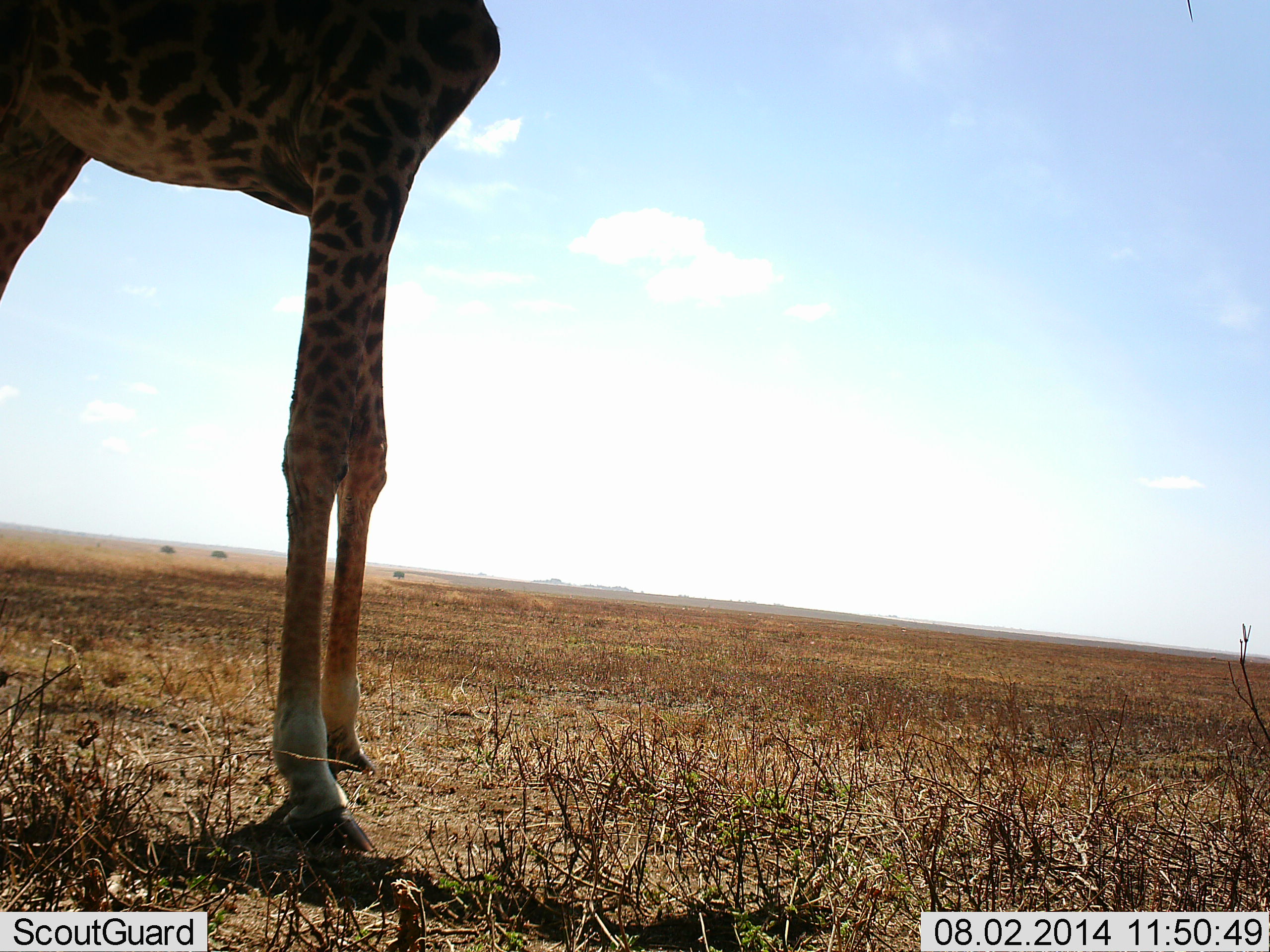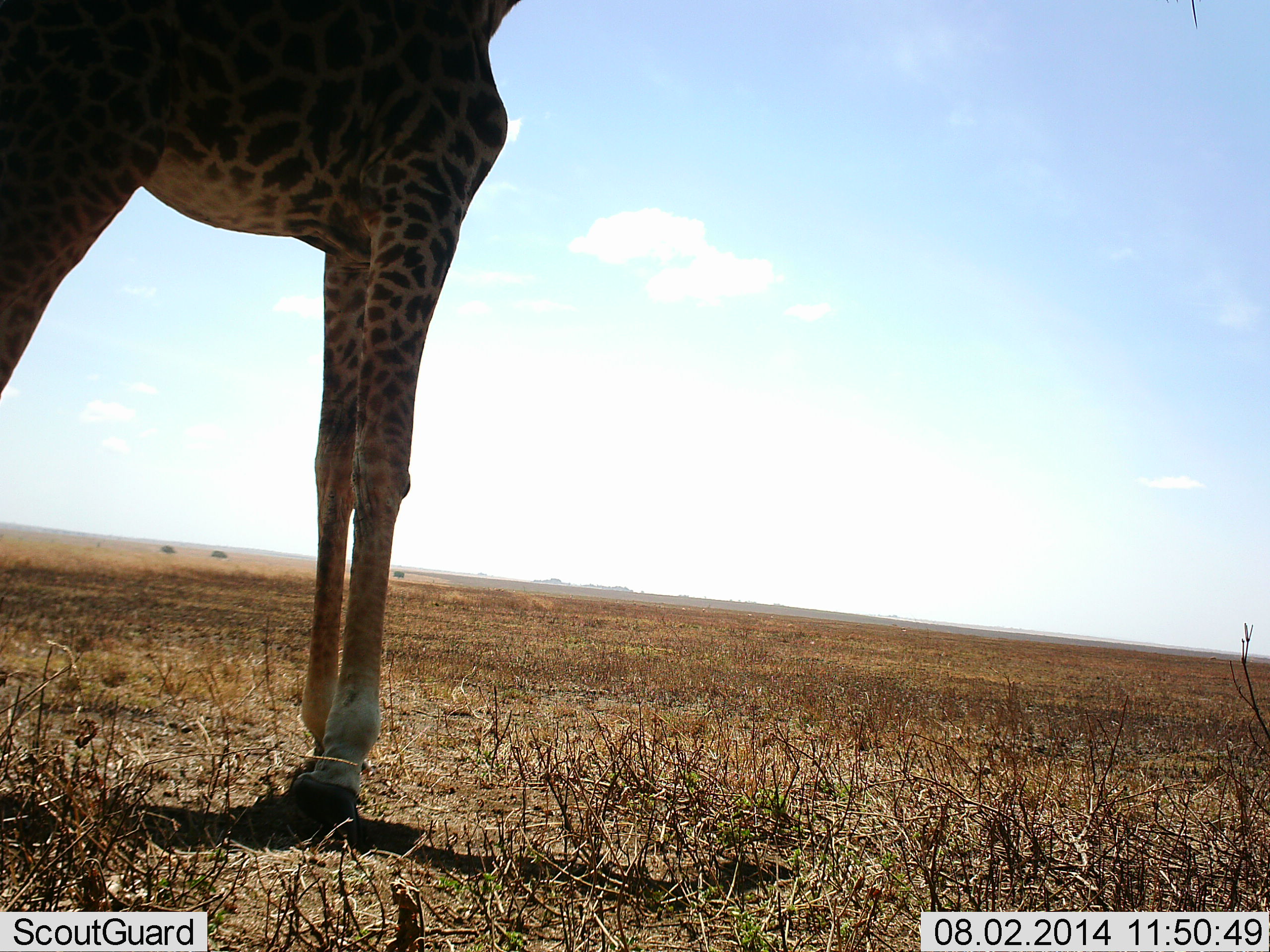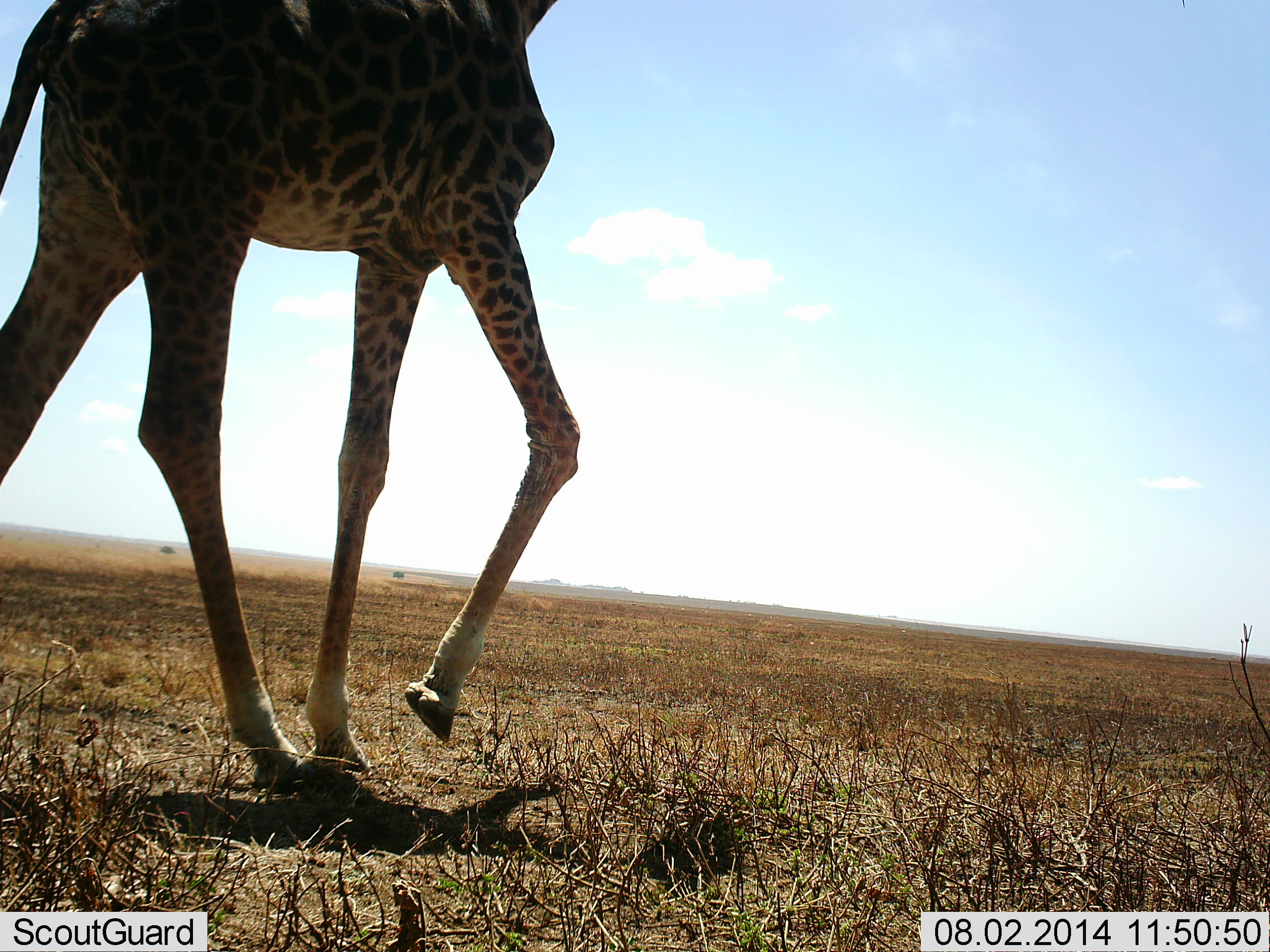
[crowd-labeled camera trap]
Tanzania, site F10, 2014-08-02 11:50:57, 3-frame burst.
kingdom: Animalia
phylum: Chordata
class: Mammalia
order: Artiodactyla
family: Giraffidae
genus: Giraffa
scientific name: Giraffa camelopardalis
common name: giraffe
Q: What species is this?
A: Giraffe (Giraffa camelopardalis).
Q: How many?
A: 1.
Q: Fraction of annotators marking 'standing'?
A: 50%.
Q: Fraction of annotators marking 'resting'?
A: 0%.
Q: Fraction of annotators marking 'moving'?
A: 60%.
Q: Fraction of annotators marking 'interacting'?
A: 0%.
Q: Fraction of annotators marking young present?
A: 0%.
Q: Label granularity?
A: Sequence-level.